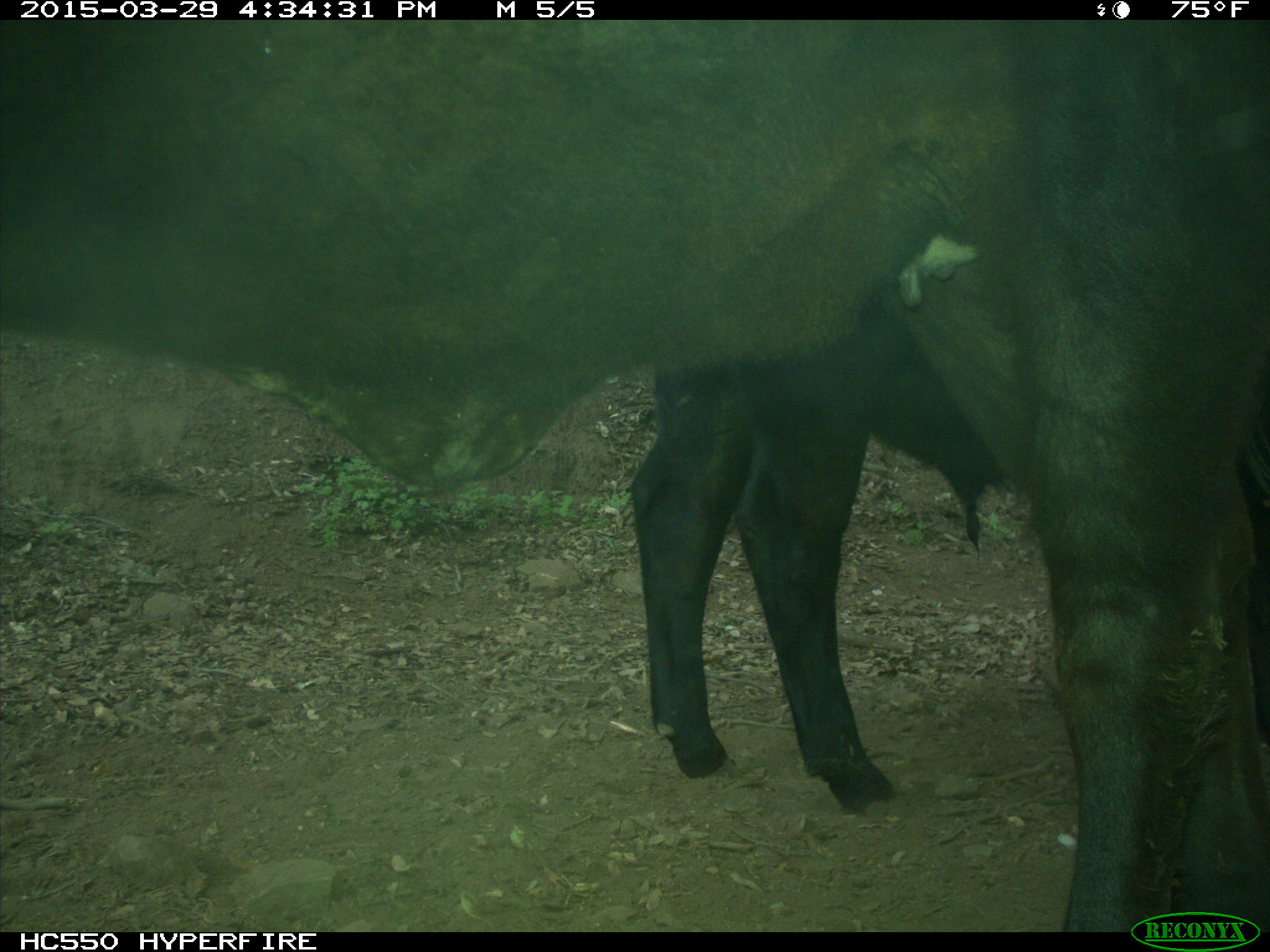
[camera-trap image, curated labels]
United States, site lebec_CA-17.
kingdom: Animalia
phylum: Chordata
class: Mammalia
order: Artiodactyla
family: Bovidae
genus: Bos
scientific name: Bos taurus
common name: domestic cow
Bos taurus (domestic cow).